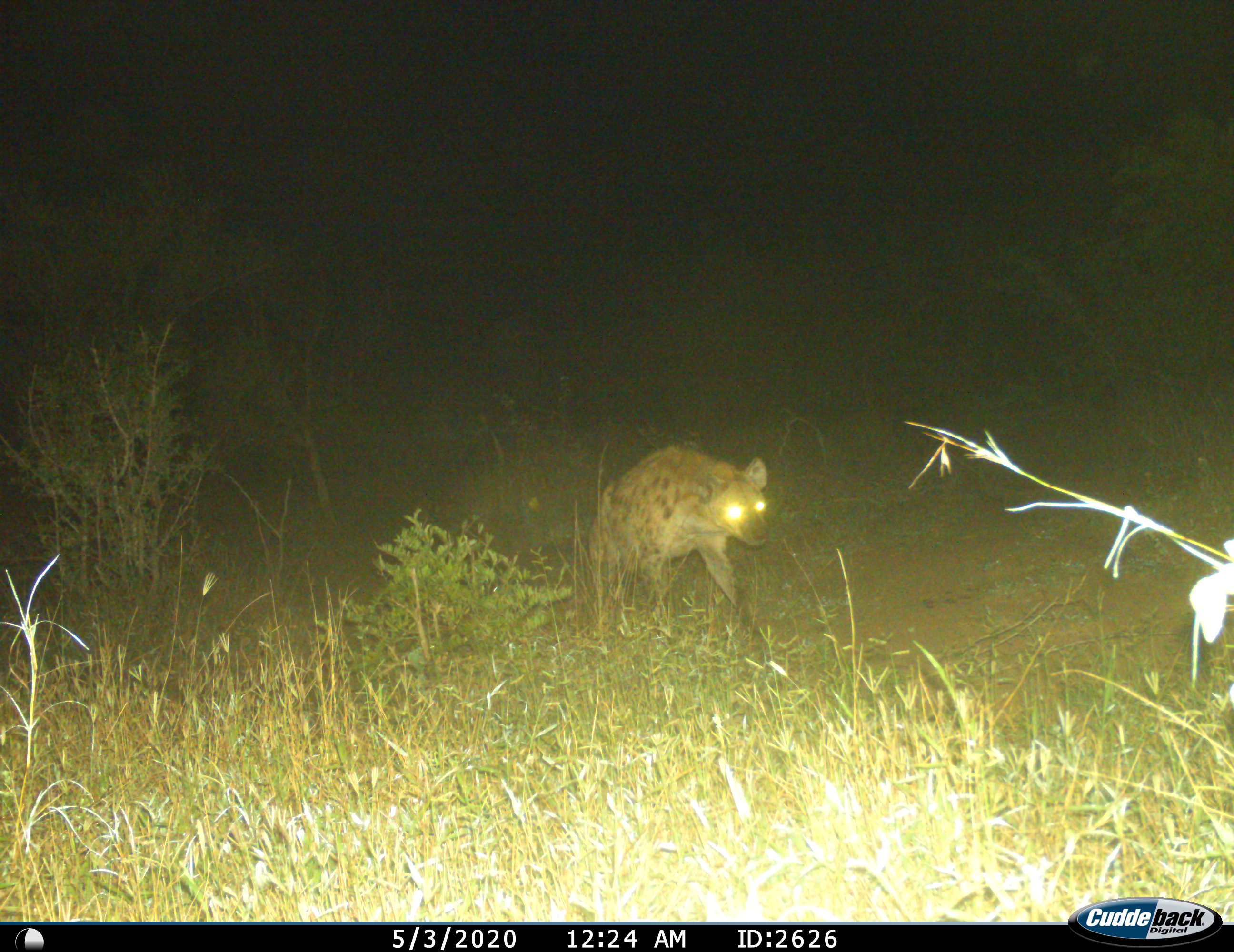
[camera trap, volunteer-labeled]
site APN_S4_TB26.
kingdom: Animalia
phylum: Chordata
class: Mammalia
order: Carnivora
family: Hyaenidae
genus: Crocuta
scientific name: Crocuta crocuta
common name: spotted hyena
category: hyenaspotted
Hyenaspotted (spotted hyena) (Crocuta crocuta), count 1. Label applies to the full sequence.